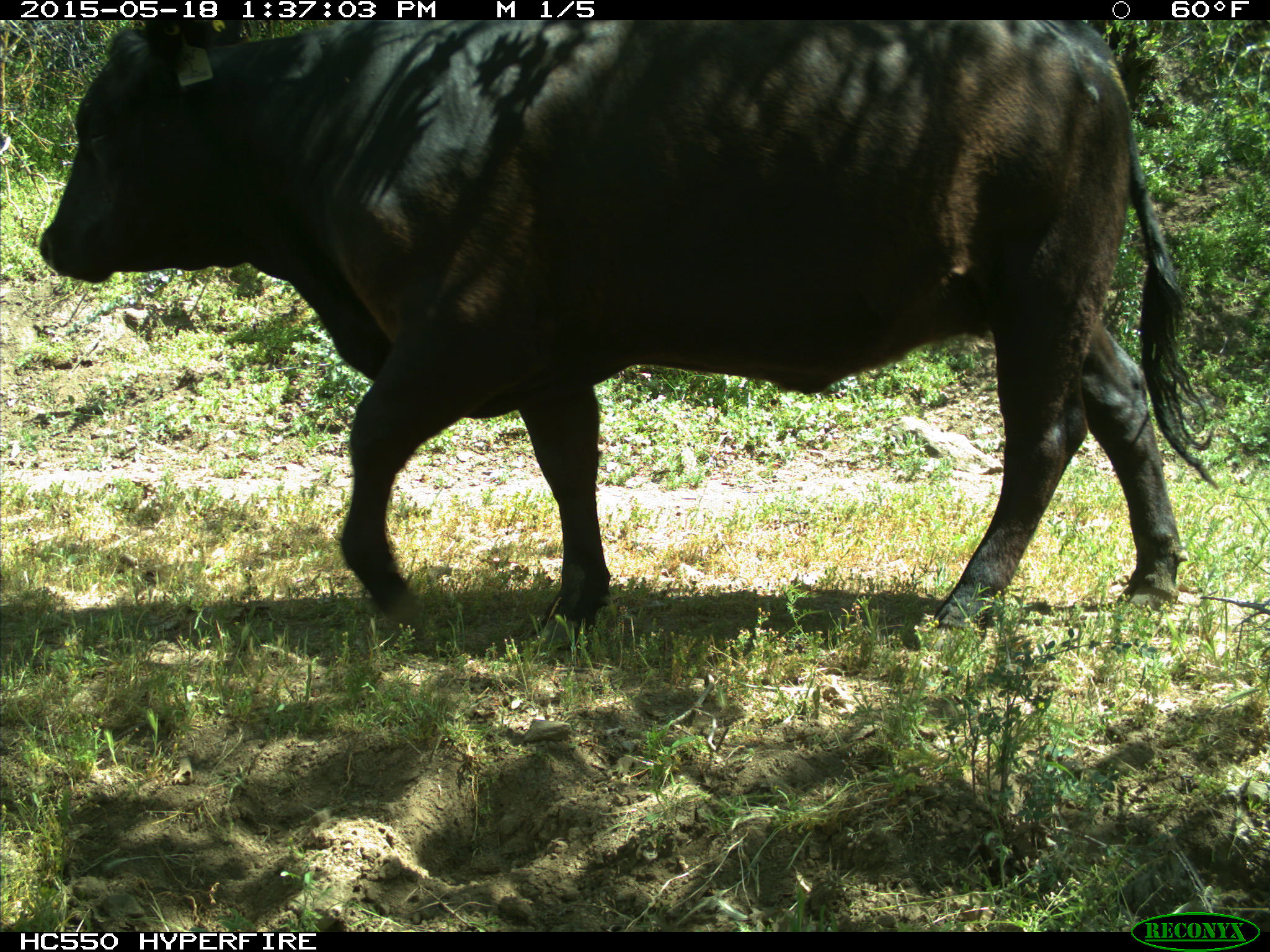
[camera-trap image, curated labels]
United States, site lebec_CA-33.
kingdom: Animalia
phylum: Chordata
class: Mammalia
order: Artiodactyla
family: Bovidae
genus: Bos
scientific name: Bos taurus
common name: domestic cow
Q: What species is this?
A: Bos taurus (domestic cow).